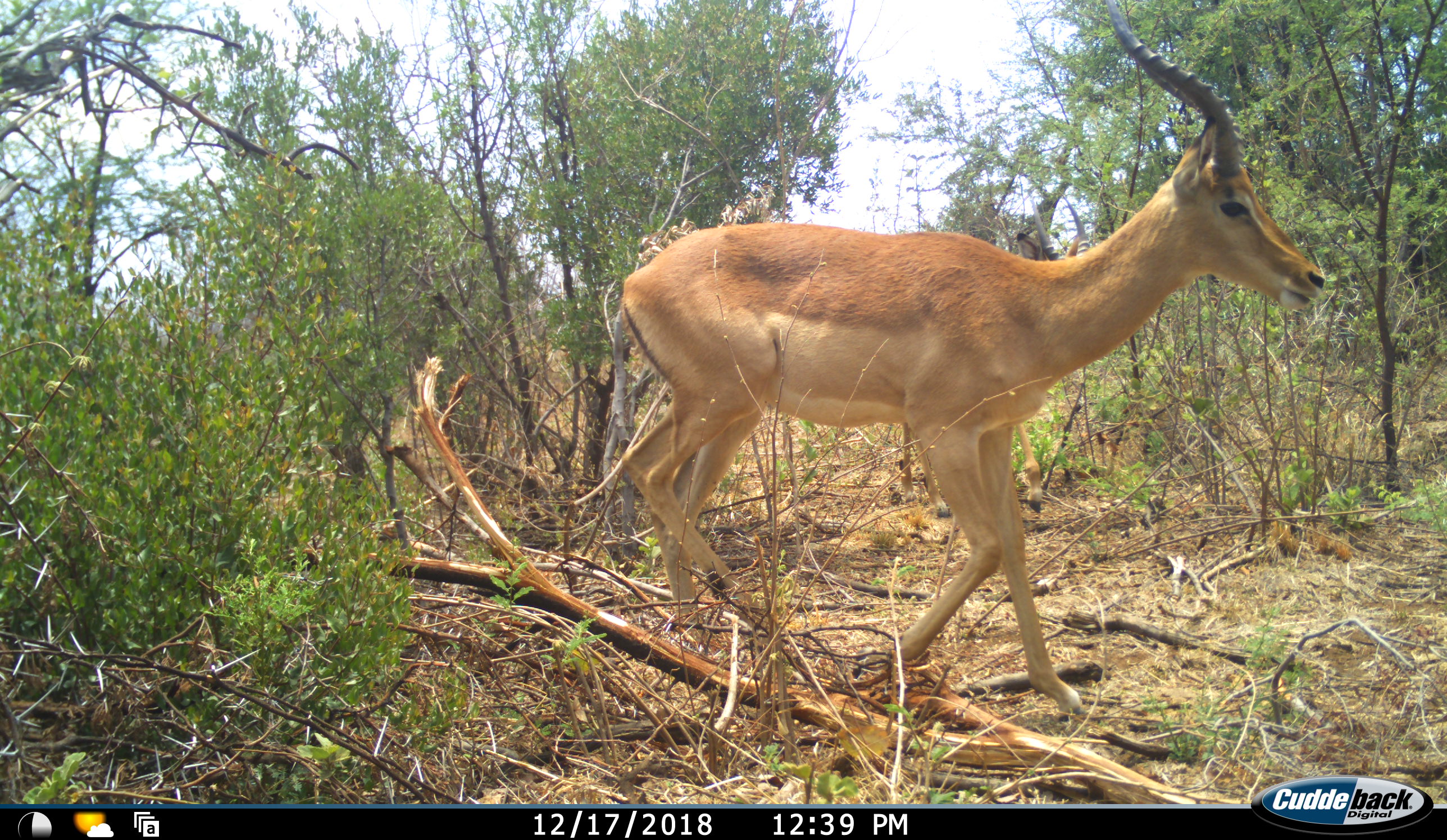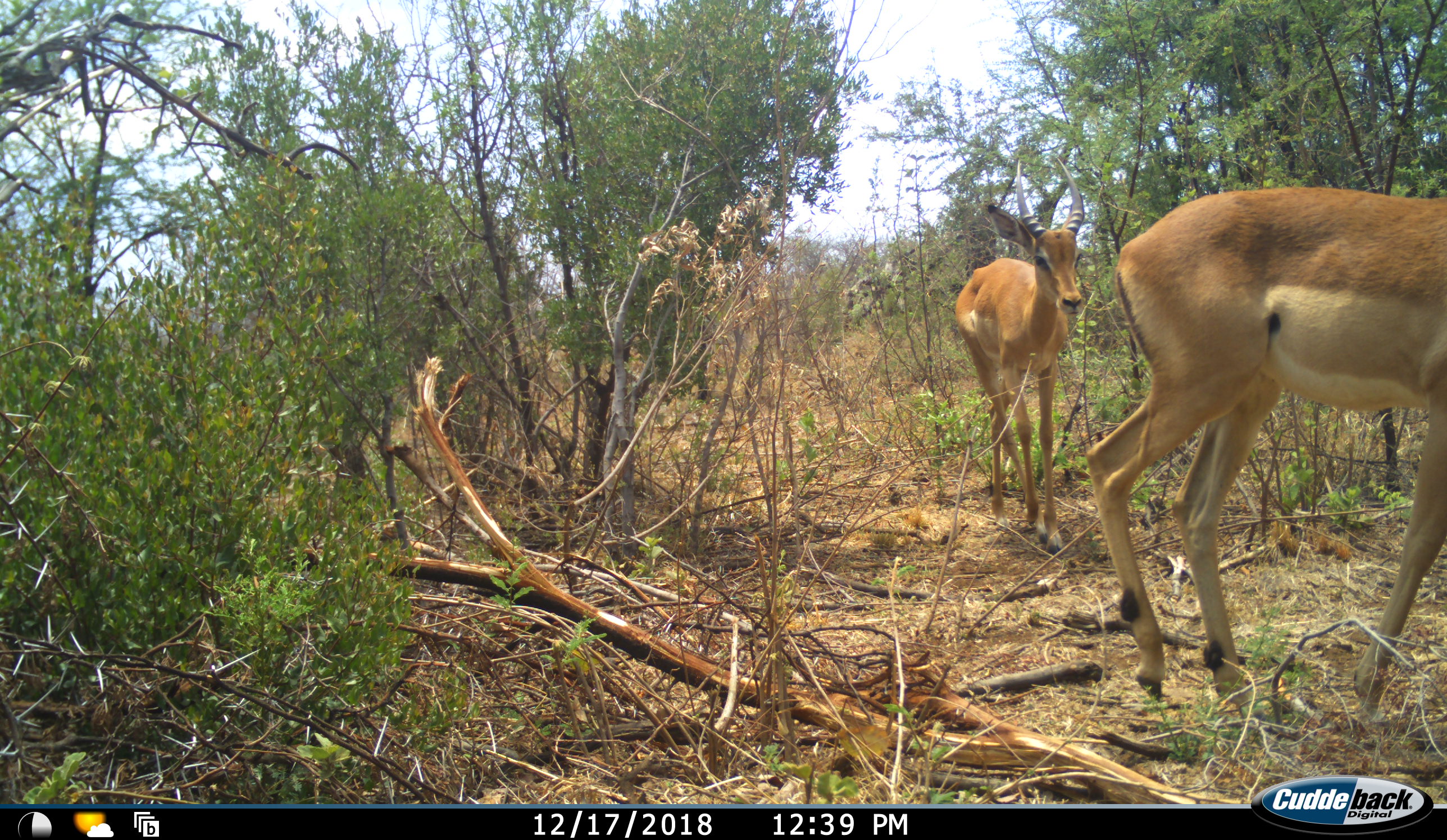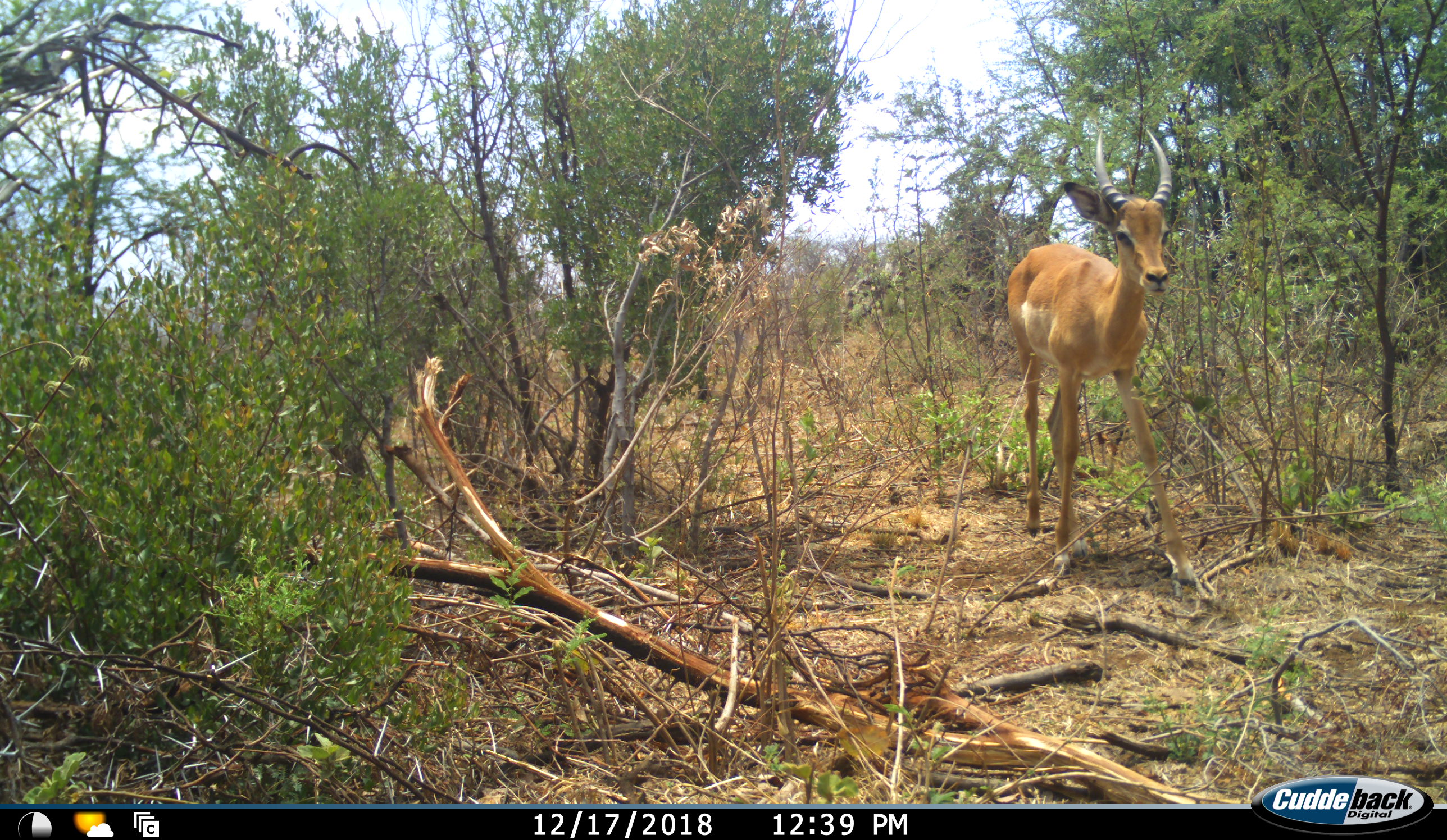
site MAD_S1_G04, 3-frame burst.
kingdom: Animalia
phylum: Chordata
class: Mammalia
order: Artiodactyla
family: Bovidae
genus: Aepyceros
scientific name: Aepyceros melampus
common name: impala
Impala (Aepyceros melampus), count 2. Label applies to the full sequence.